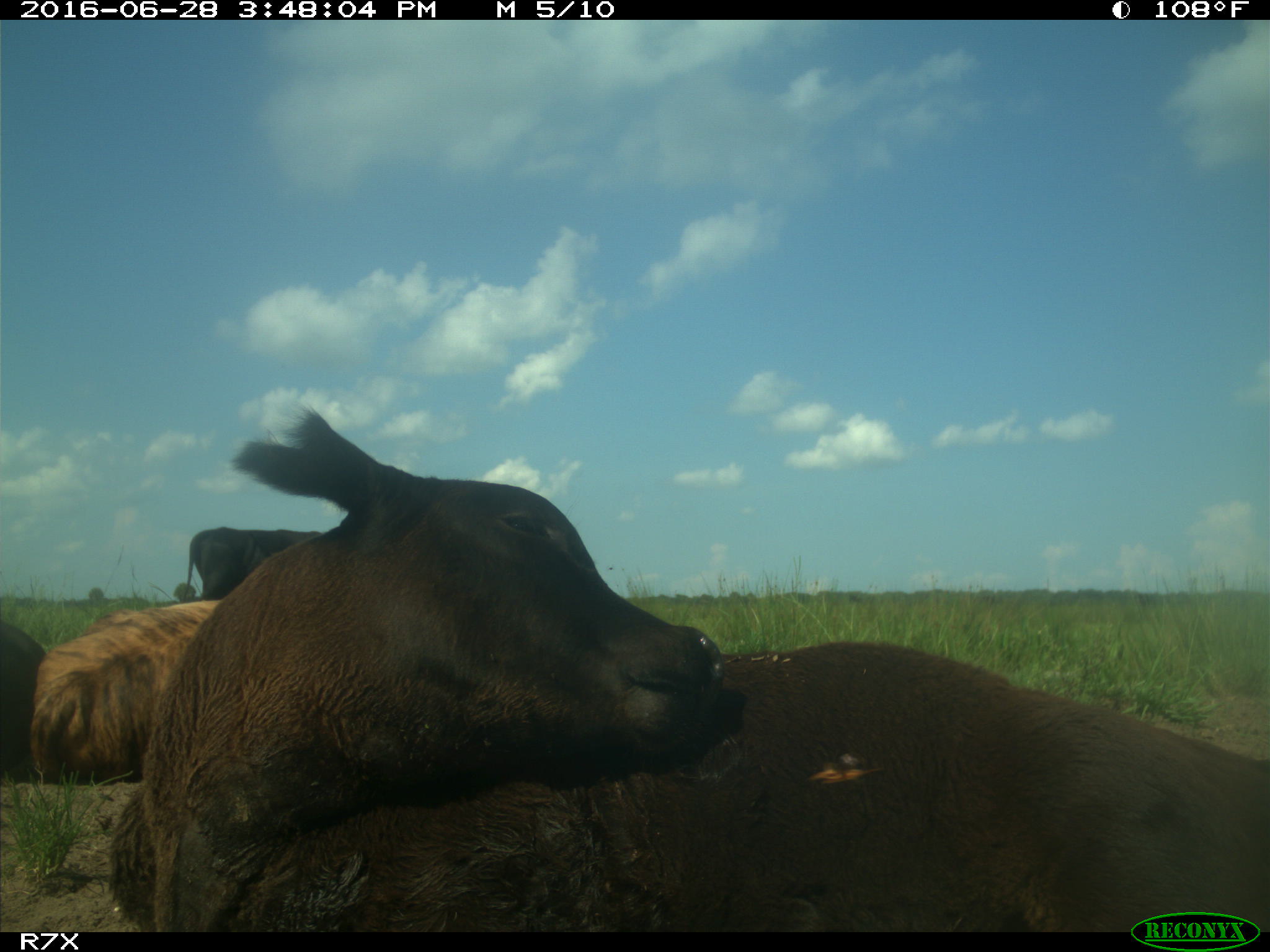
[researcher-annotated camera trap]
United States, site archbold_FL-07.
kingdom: Animalia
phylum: Chordata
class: Mammalia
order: Artiodactyla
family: Bovidae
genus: Bos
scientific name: Bos taurus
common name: domestic cow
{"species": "Bos taurus (domestic cow)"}